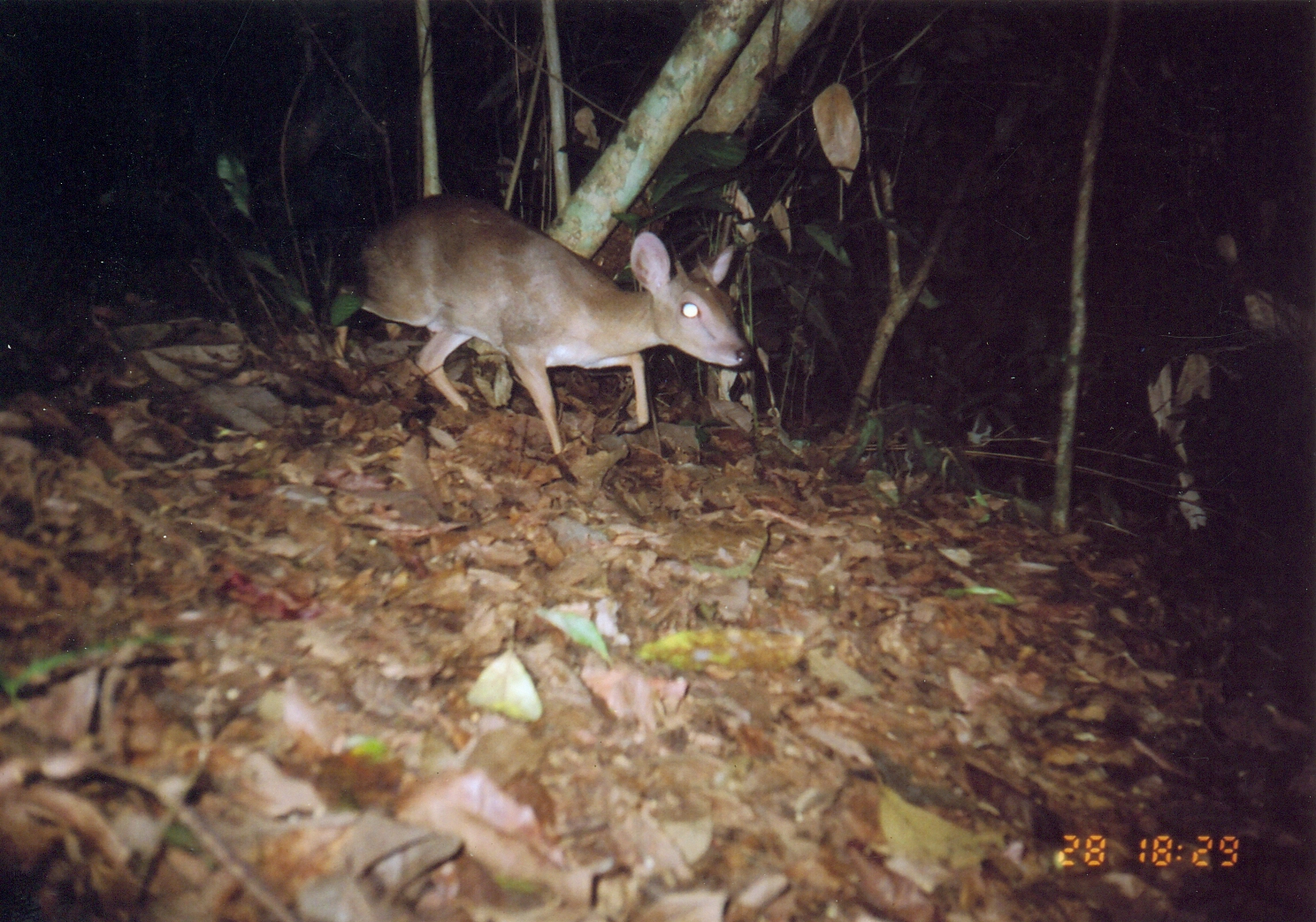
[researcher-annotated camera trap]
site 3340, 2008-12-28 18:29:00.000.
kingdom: Animalia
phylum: Chordata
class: Mammalia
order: Artiodactyla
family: Bovidae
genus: Nesotragus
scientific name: Nesotragus moschatus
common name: suni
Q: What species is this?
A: Nesotragus moschatus (suni).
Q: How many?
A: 1.